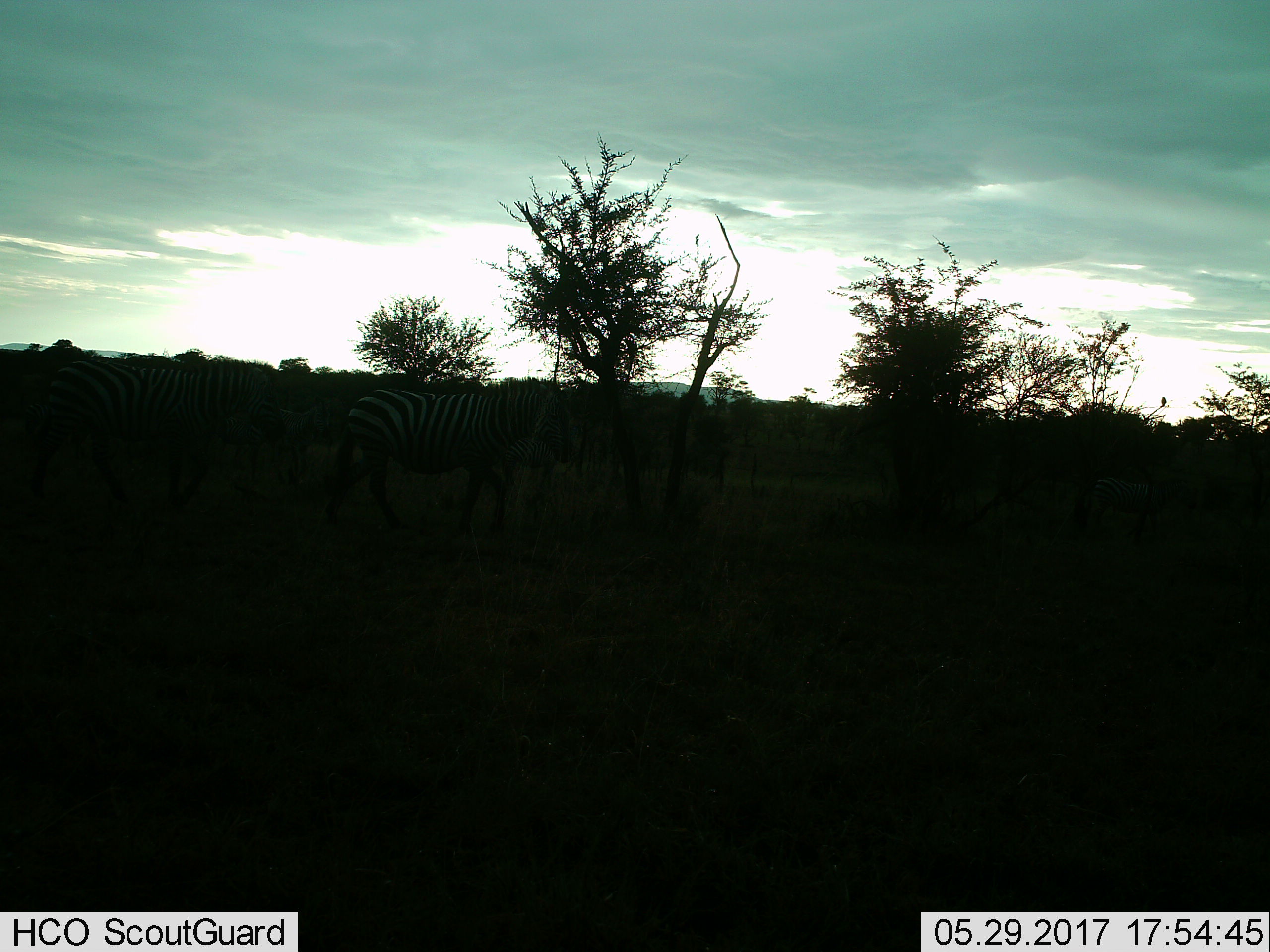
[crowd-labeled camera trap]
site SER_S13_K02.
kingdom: Animalia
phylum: Chordata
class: Mammalia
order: Perissodactyla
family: Equidae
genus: Equus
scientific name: Equus quagga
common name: plains zebra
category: zebraplains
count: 5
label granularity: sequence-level